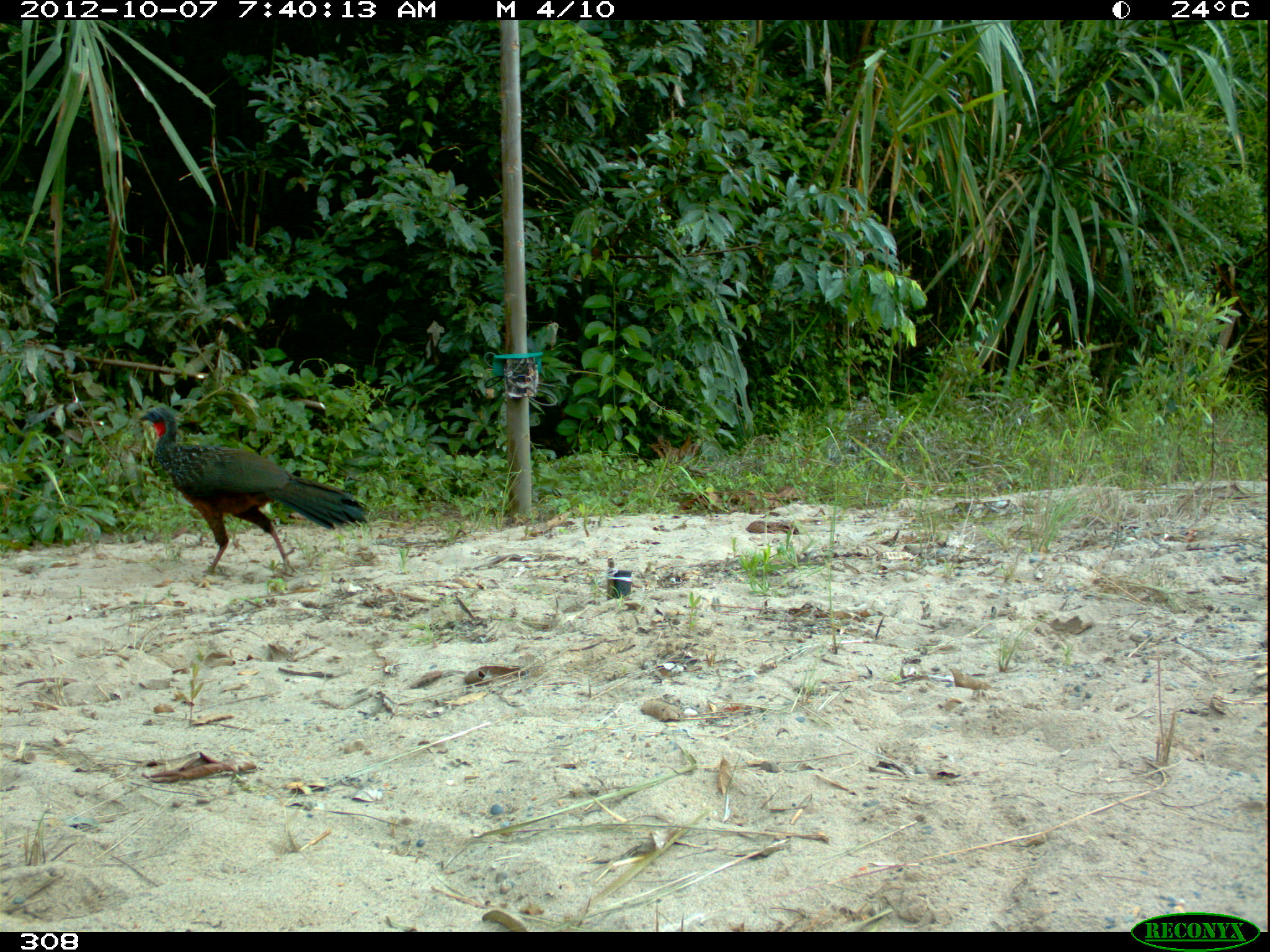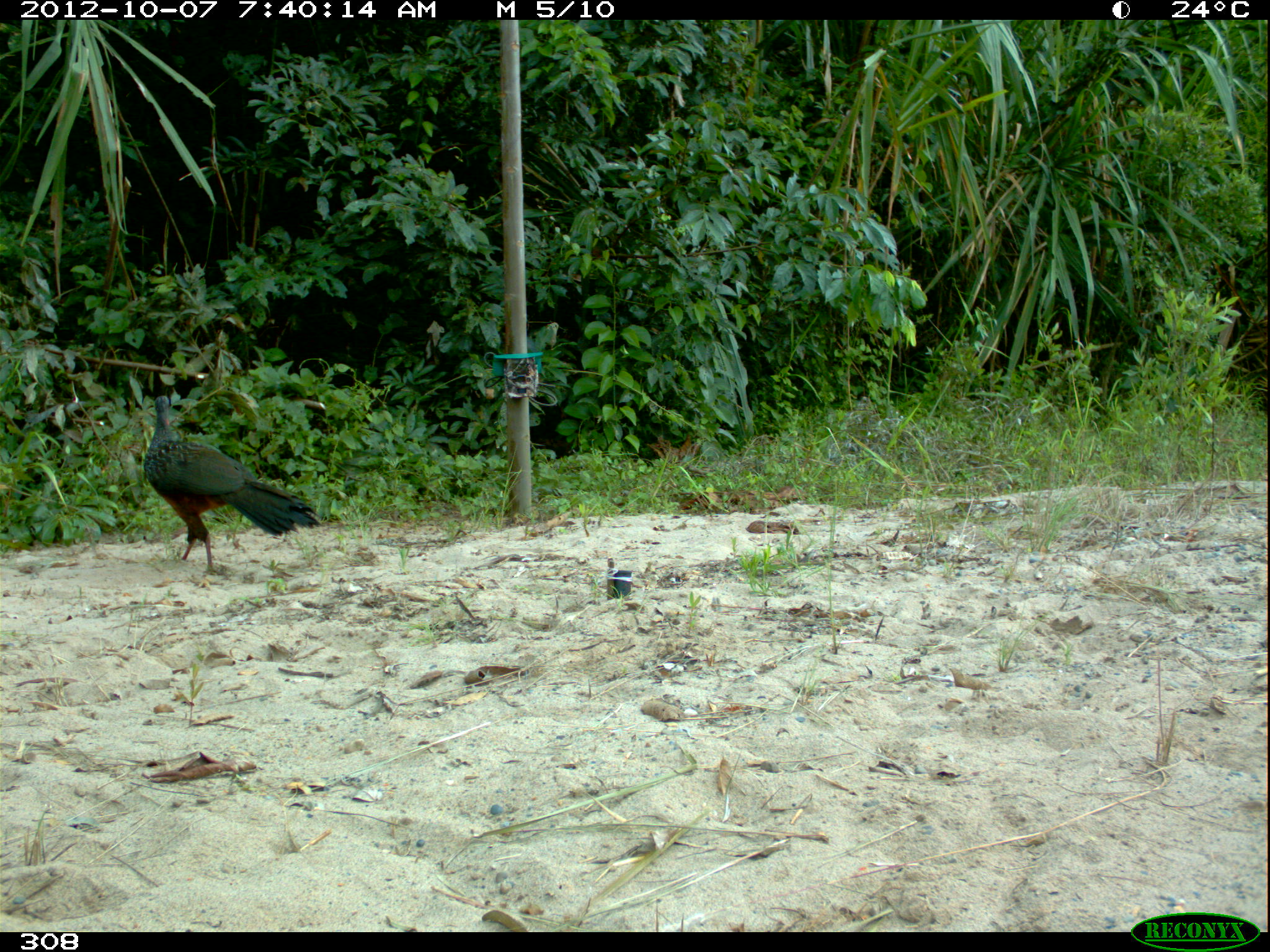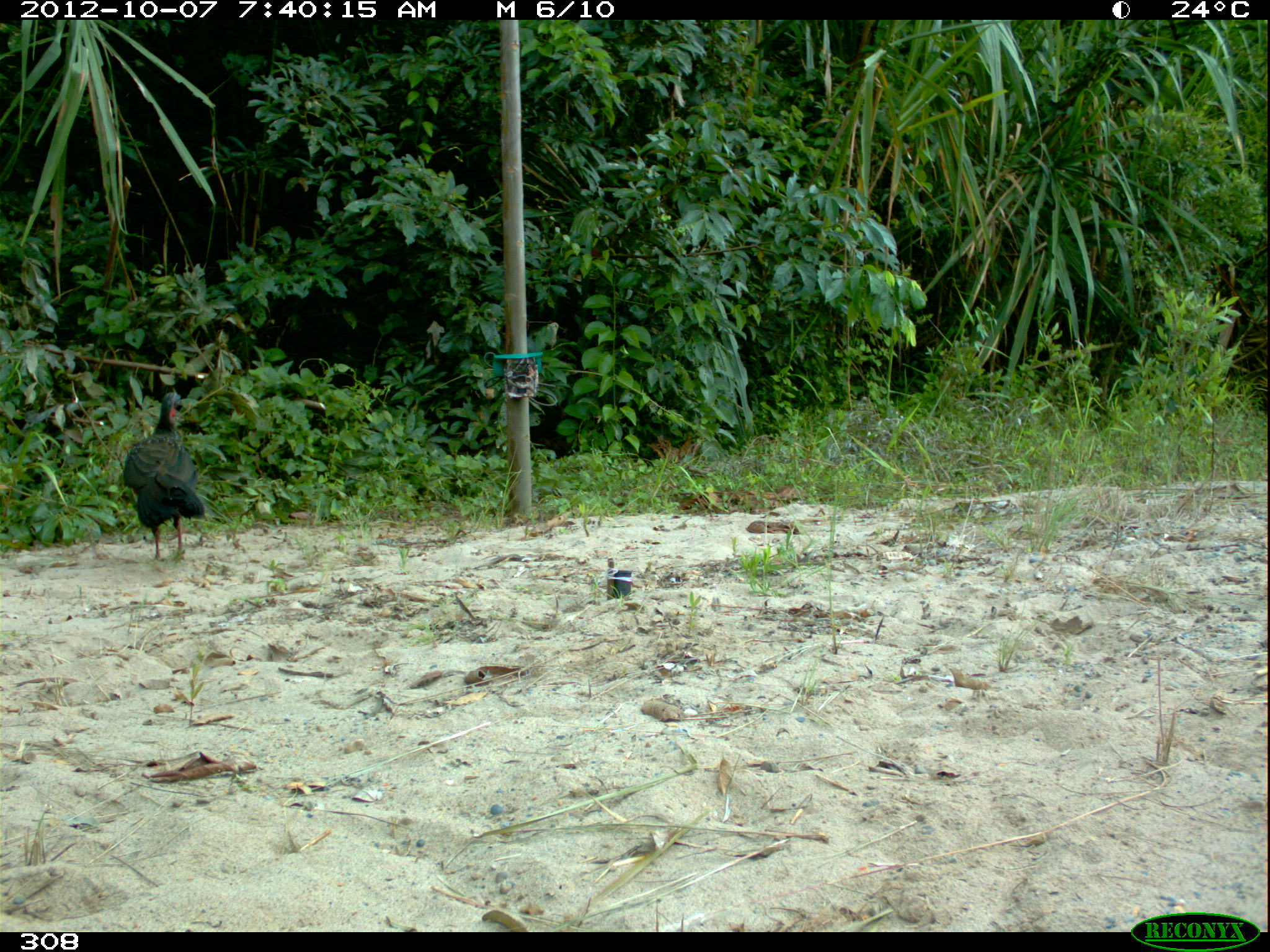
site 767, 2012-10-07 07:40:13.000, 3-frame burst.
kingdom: Animalia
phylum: Chordata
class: Aves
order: Galliformes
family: Cracidae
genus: Penelope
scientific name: Penelope jacquacu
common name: spix's guan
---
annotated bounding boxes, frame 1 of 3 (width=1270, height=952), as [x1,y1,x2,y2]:
penelope jacquacu: [139,405,371,576]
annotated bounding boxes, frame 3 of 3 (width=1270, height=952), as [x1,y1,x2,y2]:
penelope jacquacu: [121,391,207,561]